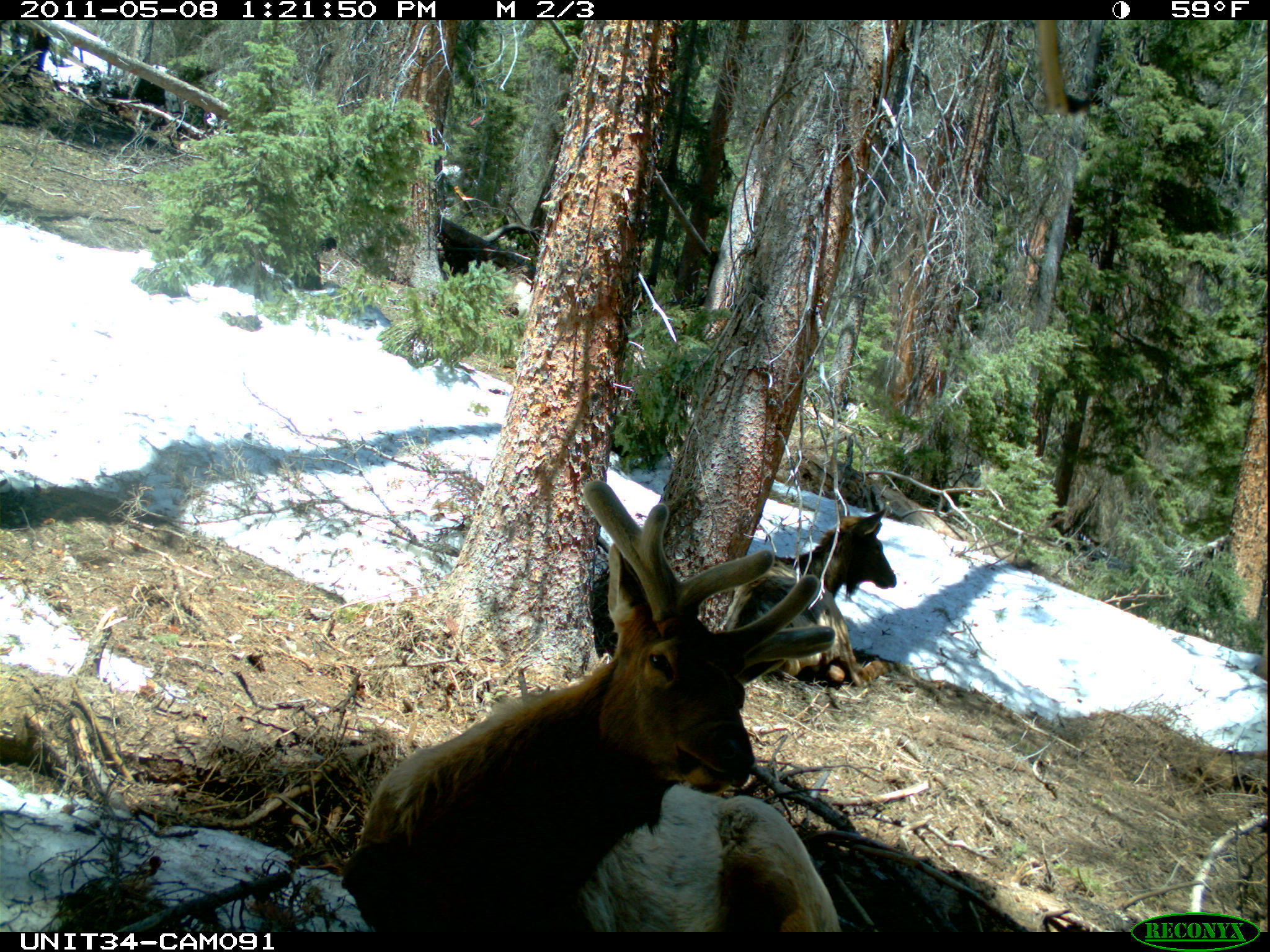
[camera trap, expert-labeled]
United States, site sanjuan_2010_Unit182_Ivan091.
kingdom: Animalia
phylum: Chordata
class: Mammalia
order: Artiodactyla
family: Cervidae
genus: Cervus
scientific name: Cervus elaphus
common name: red deer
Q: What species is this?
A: Cervus elaphus (red deer).